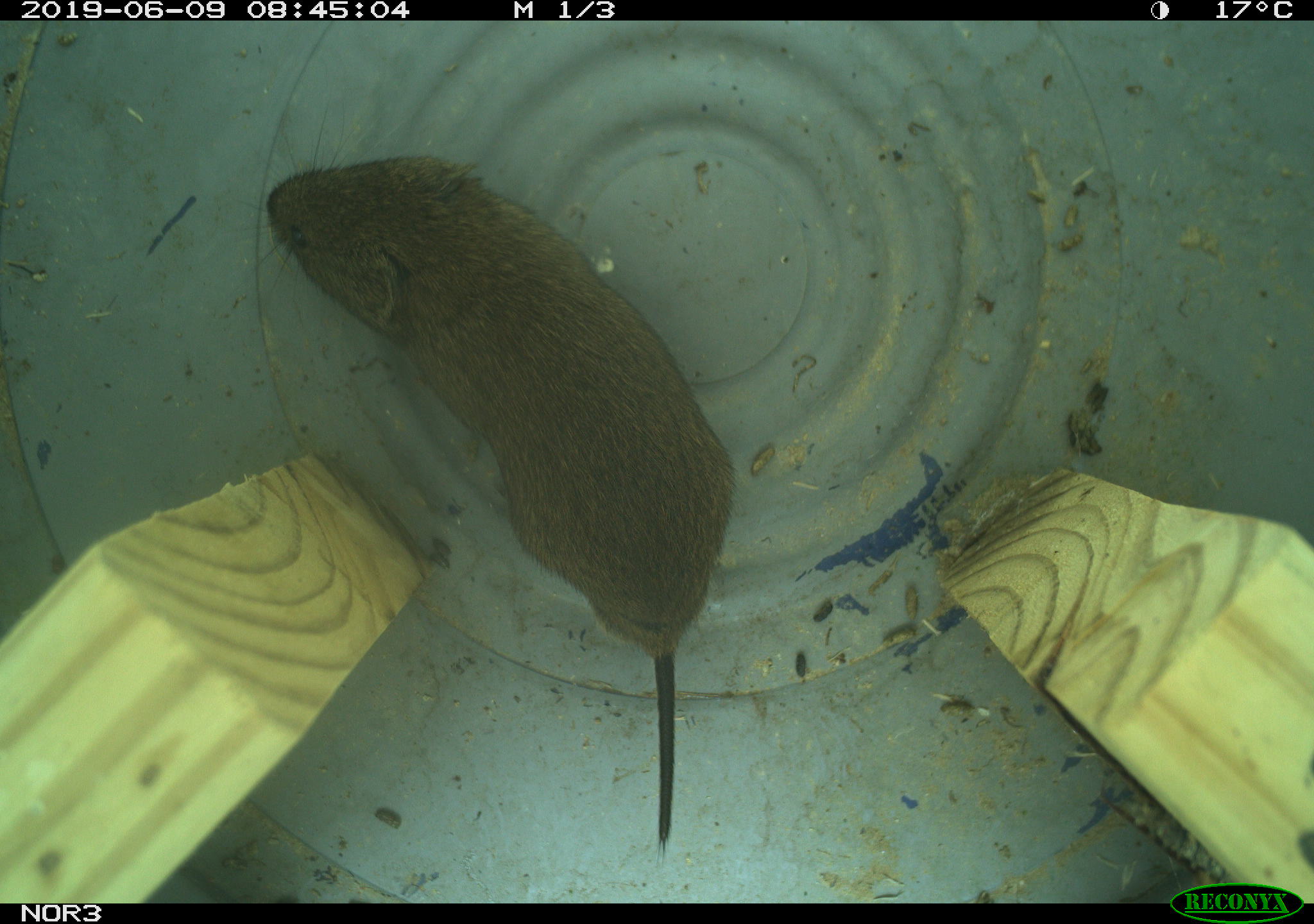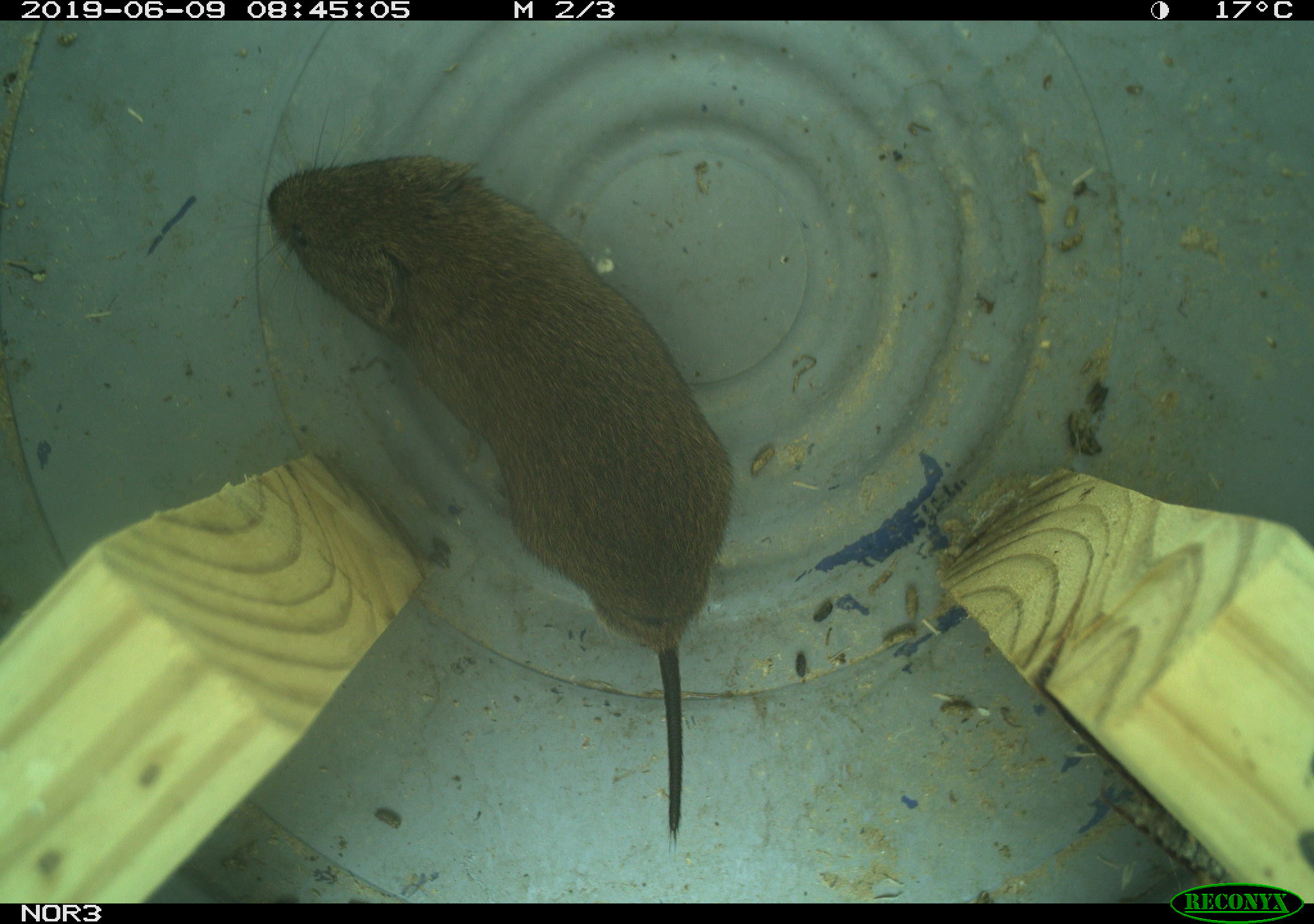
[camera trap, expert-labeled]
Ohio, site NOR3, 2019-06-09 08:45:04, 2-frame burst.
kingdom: Animalia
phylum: Chordata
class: Mammalia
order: Rodentia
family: Cricetidae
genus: Microtus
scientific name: Microtus pennsylvanicus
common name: meadow vole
Meadow vole (Microtus pennsylvanicus).